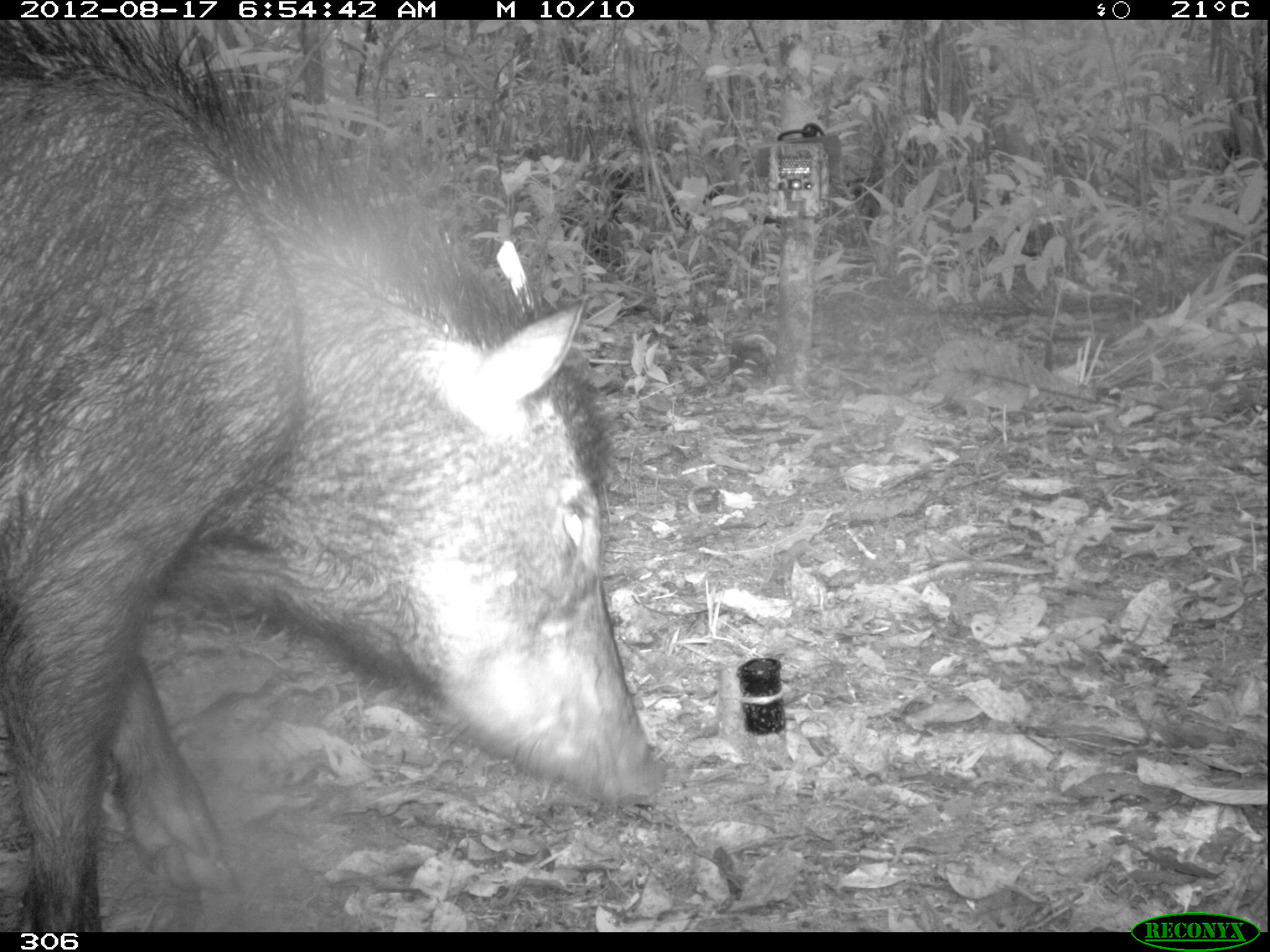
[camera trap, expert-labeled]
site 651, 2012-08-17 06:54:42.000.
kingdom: Animalia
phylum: Chordata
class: Mammalia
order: Artiodactyla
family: Tayassuidae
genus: Tayassu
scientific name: Tayassu pecari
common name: white-lipped peccary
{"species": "Tayassu pecari (white-lipped peccary)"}